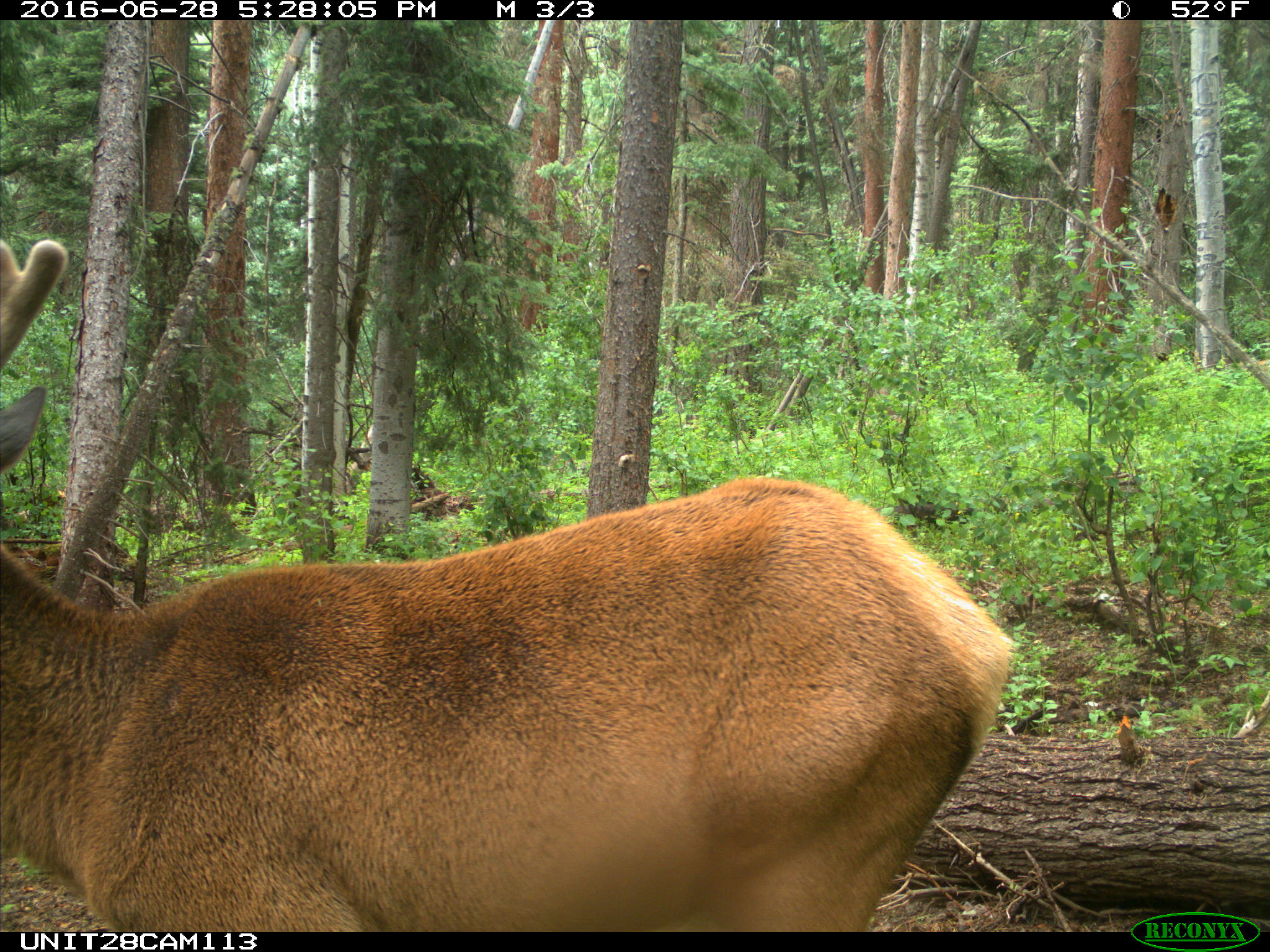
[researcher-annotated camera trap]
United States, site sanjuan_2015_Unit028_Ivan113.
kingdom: Animalia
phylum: Chordata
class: Mammalia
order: Artiodactyla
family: Cervidae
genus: Cervus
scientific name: Cervus elaphus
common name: red deer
Cervus elaphus (red deer).